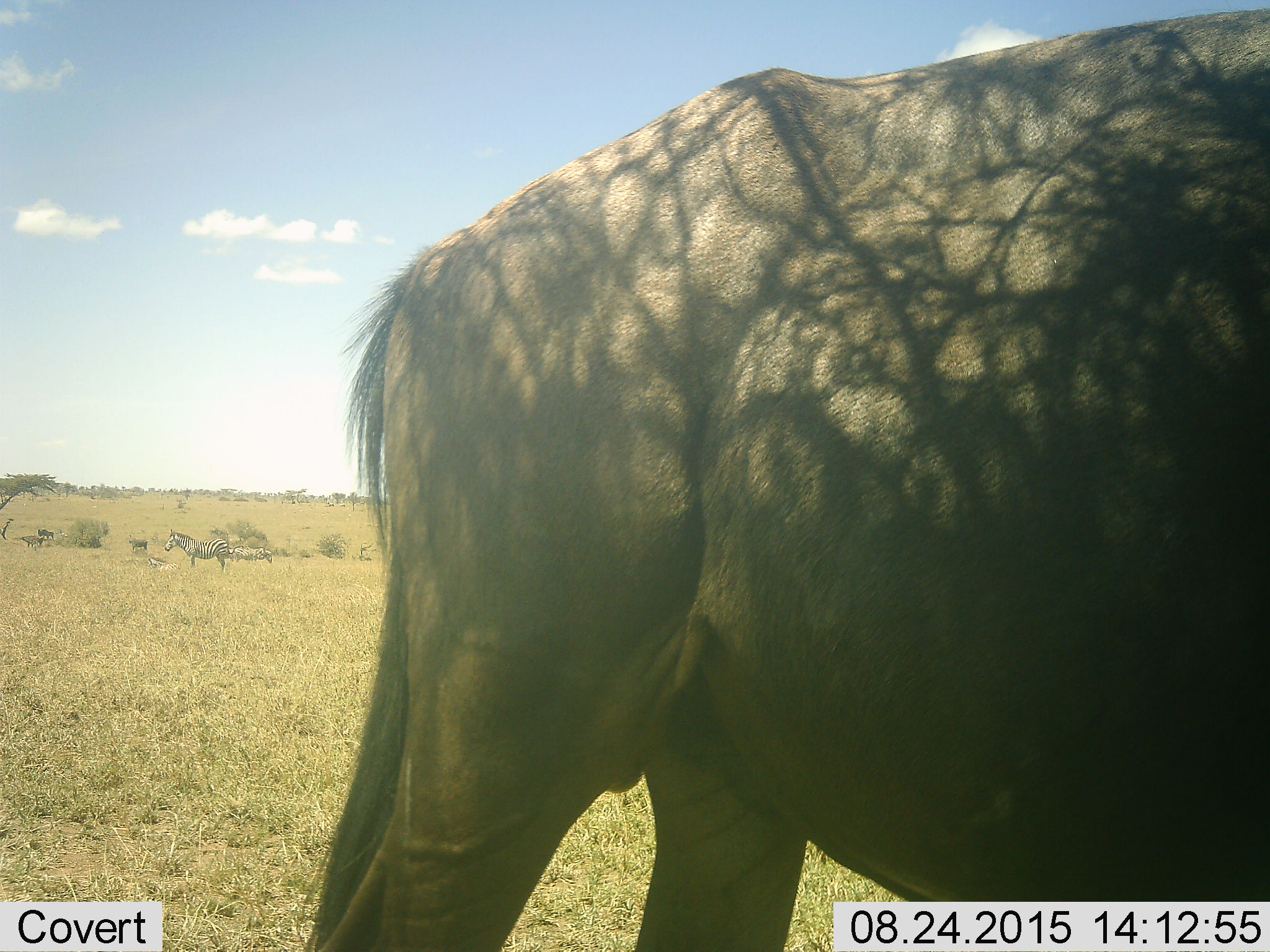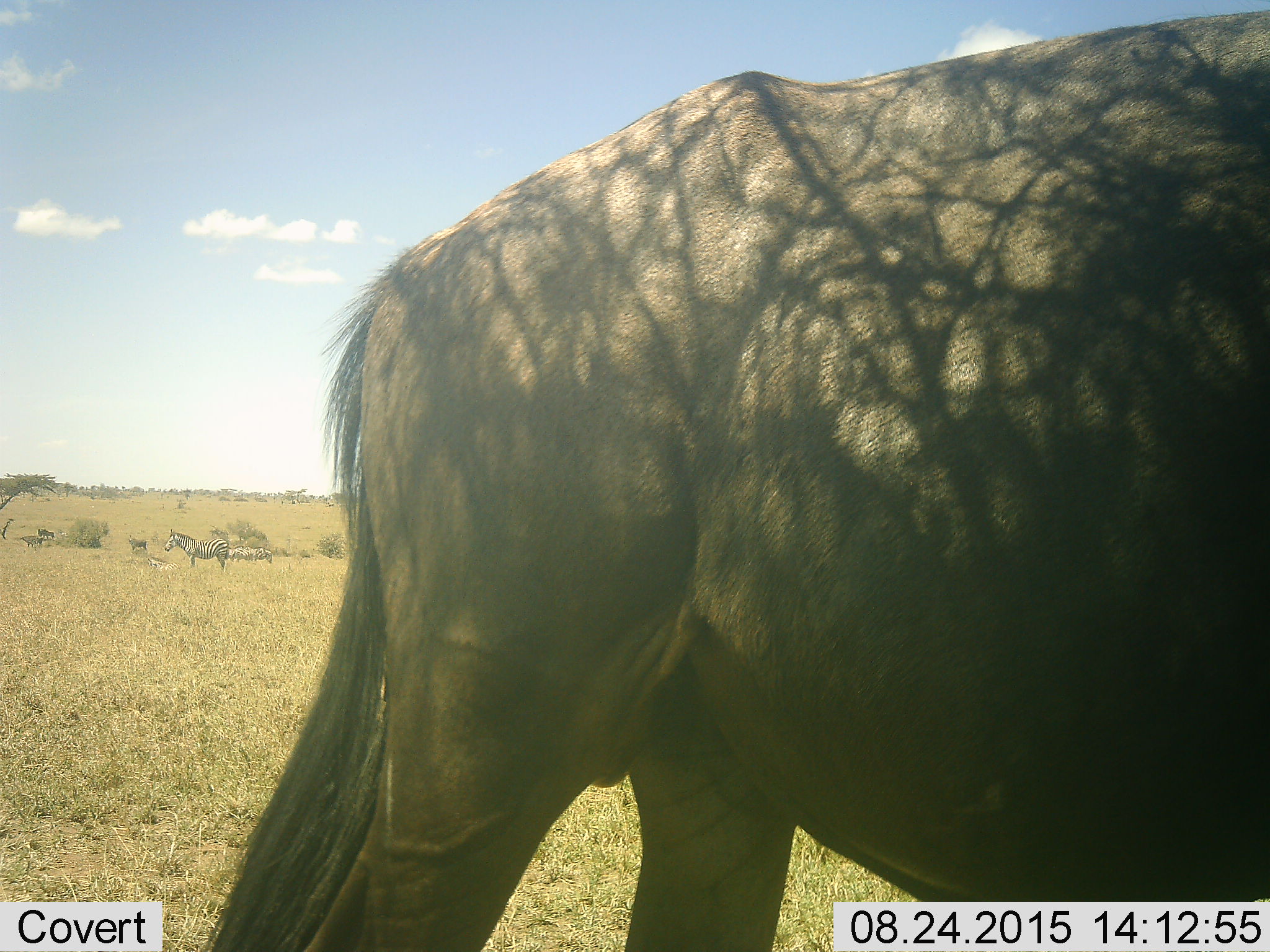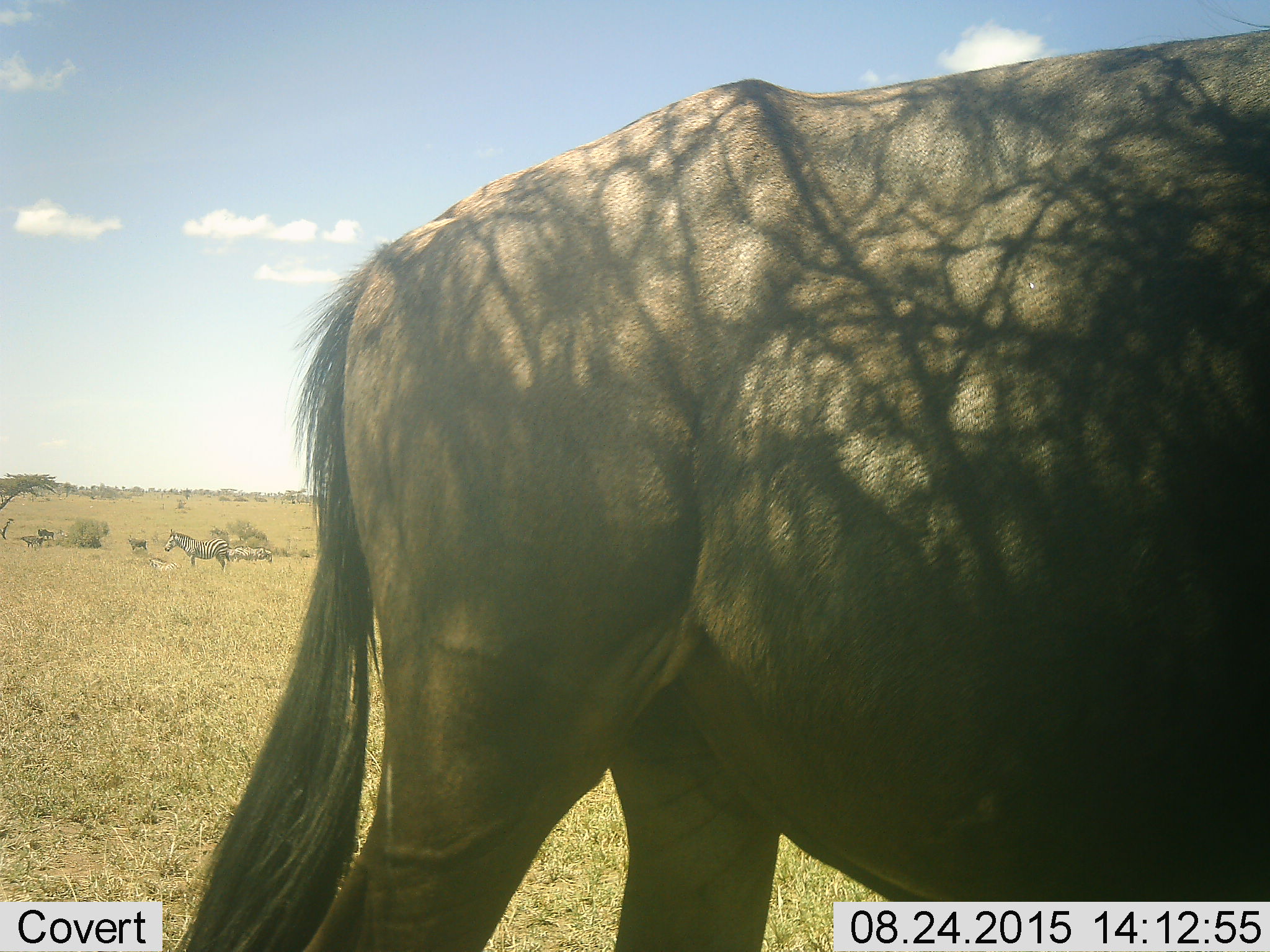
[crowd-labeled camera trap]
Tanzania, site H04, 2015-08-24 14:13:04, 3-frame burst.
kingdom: Animalia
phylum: Chordata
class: Mammalia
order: Artiodactyla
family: Bovidae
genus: Connochaetes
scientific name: Connochaetes taurinus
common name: blue wildebeest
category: wildebeest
Wildebeest (blue wildebeest) (Connochaetes taurinus), count 1. Behavior (volunteer vote fractions): standing 86%, resting 0%, moving 14%, interacting 0%. Young present (vote fraction): 0%. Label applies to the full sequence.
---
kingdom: Animalia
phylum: Chordata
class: Mammalia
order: Perissodactyla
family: Equidae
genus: Equus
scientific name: Equus quagga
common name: plains zebra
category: zebra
Zebra (plains zebra) (Equus quagga), count 4. Behavior (volunteer vote fractions): standing 83%, resting 67%, moving 0%, interacting 0%. Young present (vote fraction): 33%. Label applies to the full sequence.